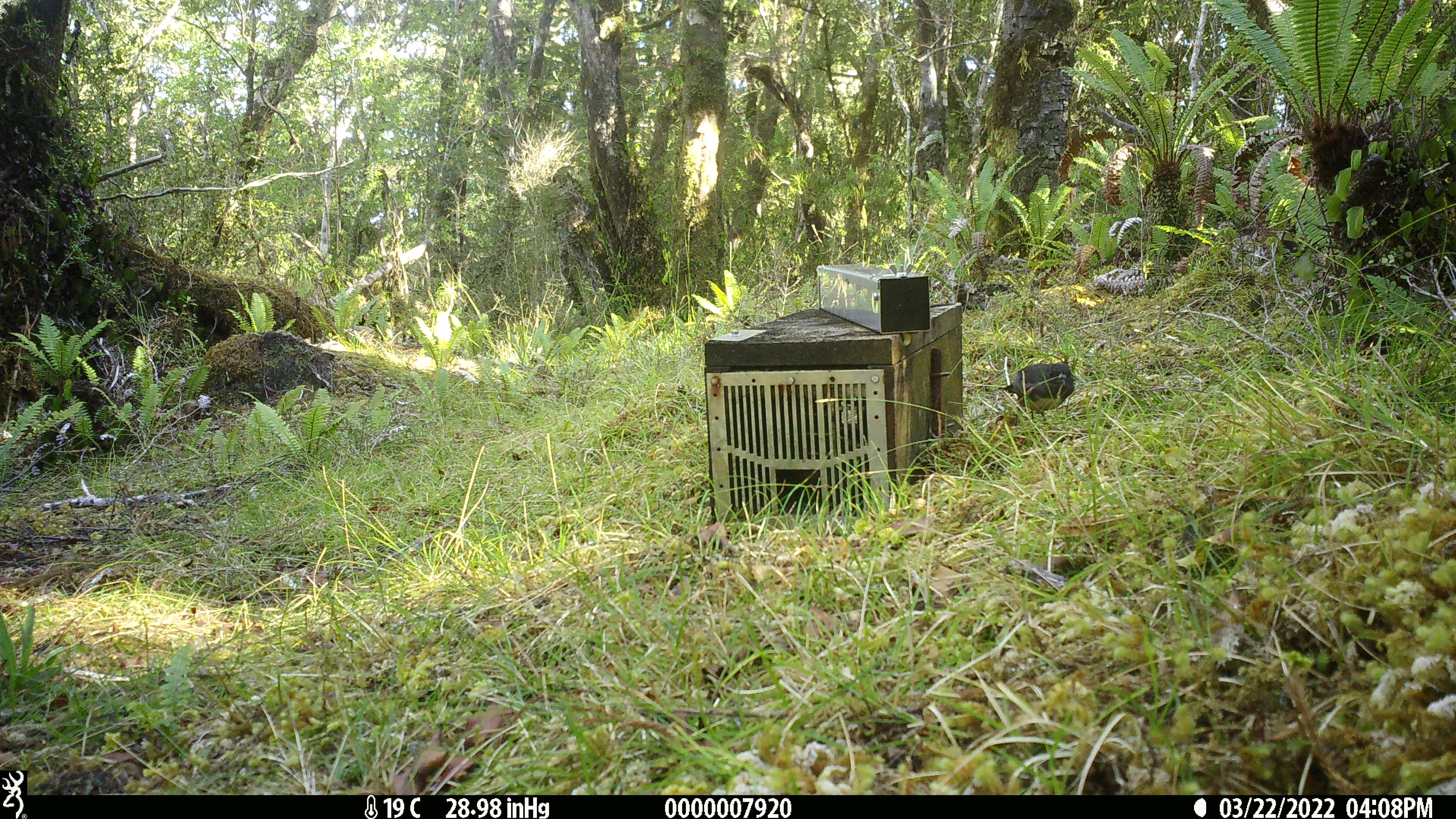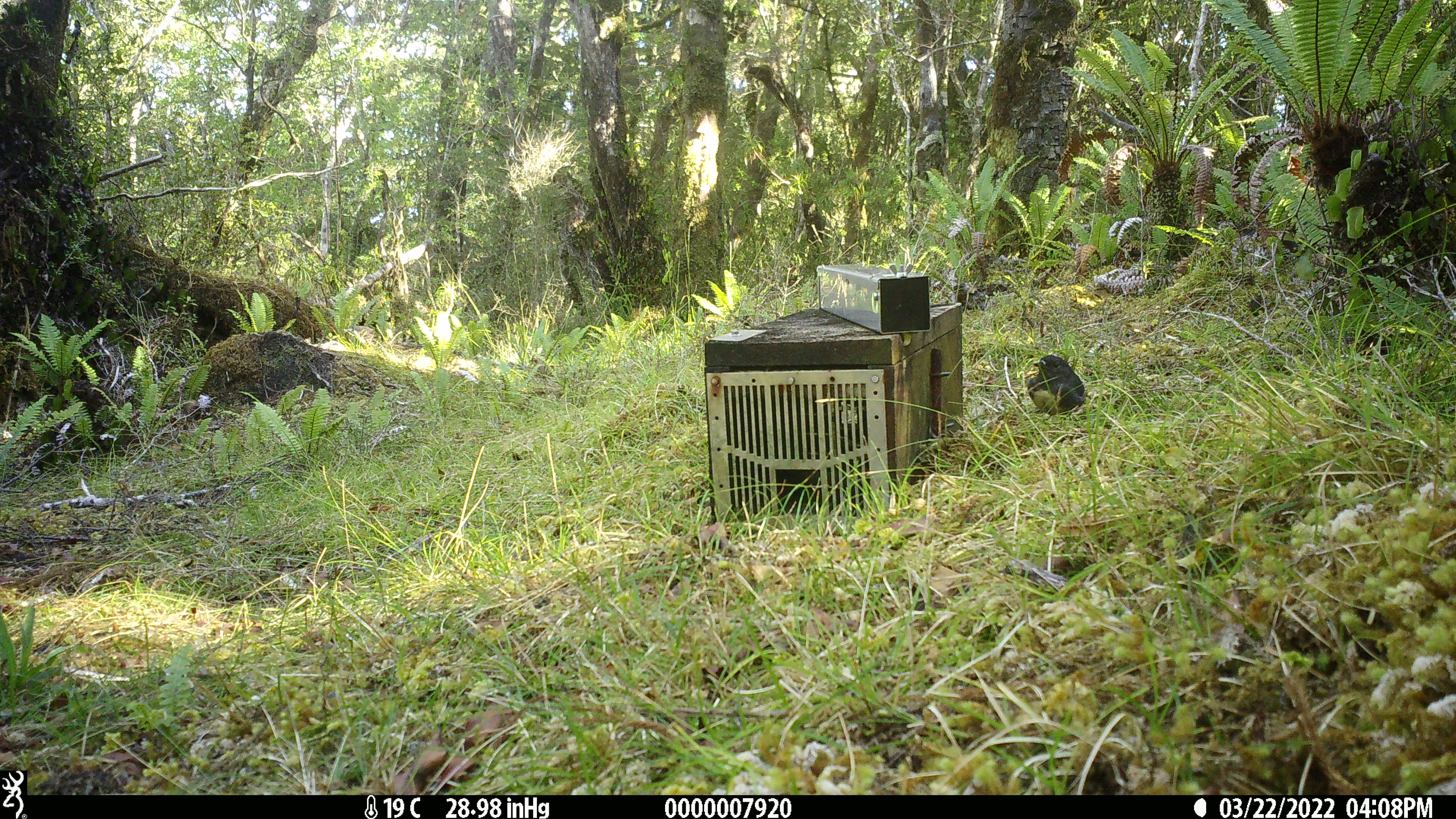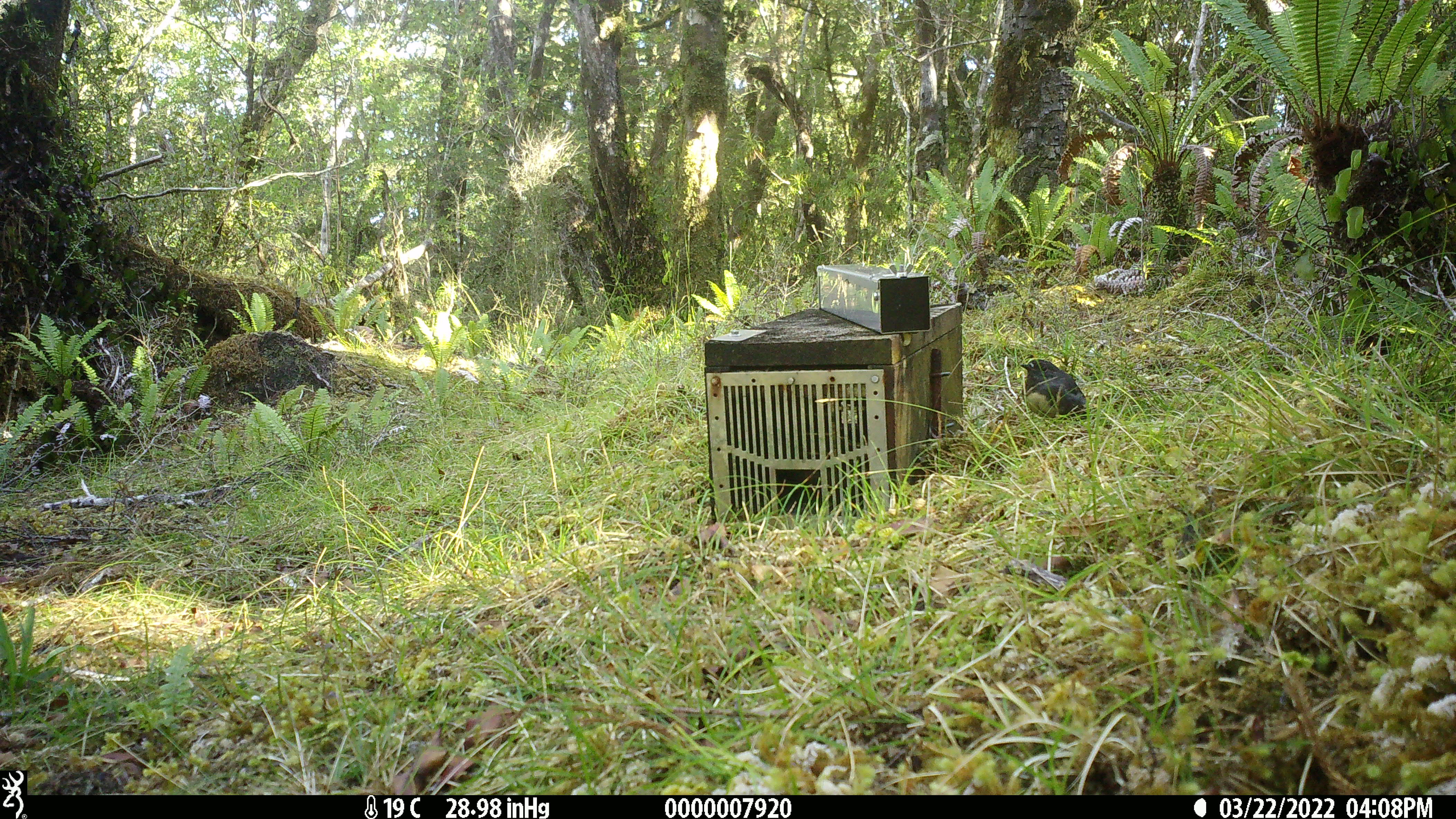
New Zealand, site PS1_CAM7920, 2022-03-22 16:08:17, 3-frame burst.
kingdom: Animalia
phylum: Chordata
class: Aves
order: Passeriformes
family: Petroicidae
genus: Petroica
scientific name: Petroica australis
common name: new zealand robin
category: robin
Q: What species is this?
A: Robin (new zealand robin) (Petroica australis).